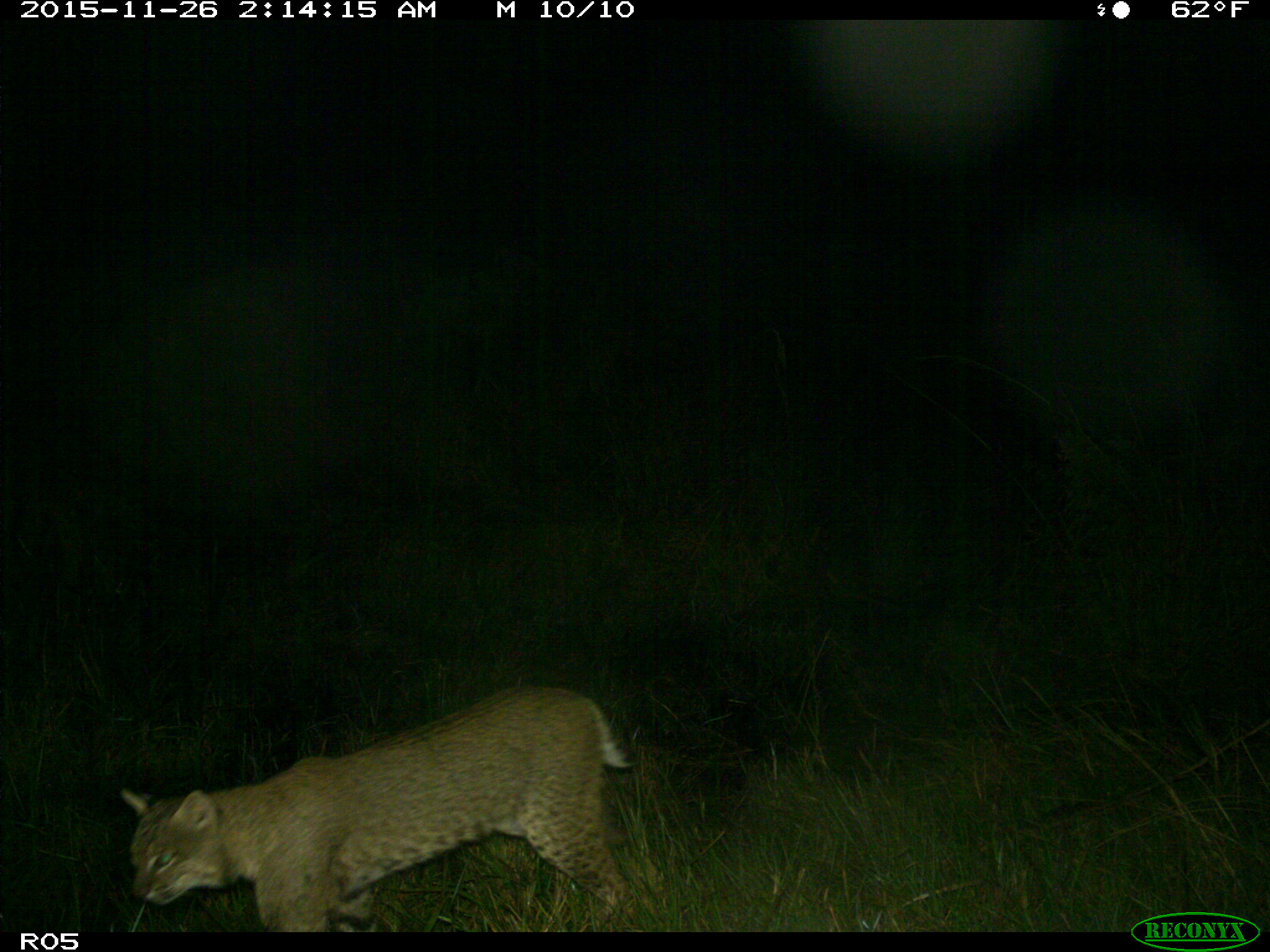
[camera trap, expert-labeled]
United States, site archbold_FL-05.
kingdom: Animalia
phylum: Chordata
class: Mammalia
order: Carnivora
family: Felidae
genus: Lynx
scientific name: Lynx rufus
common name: bobcat